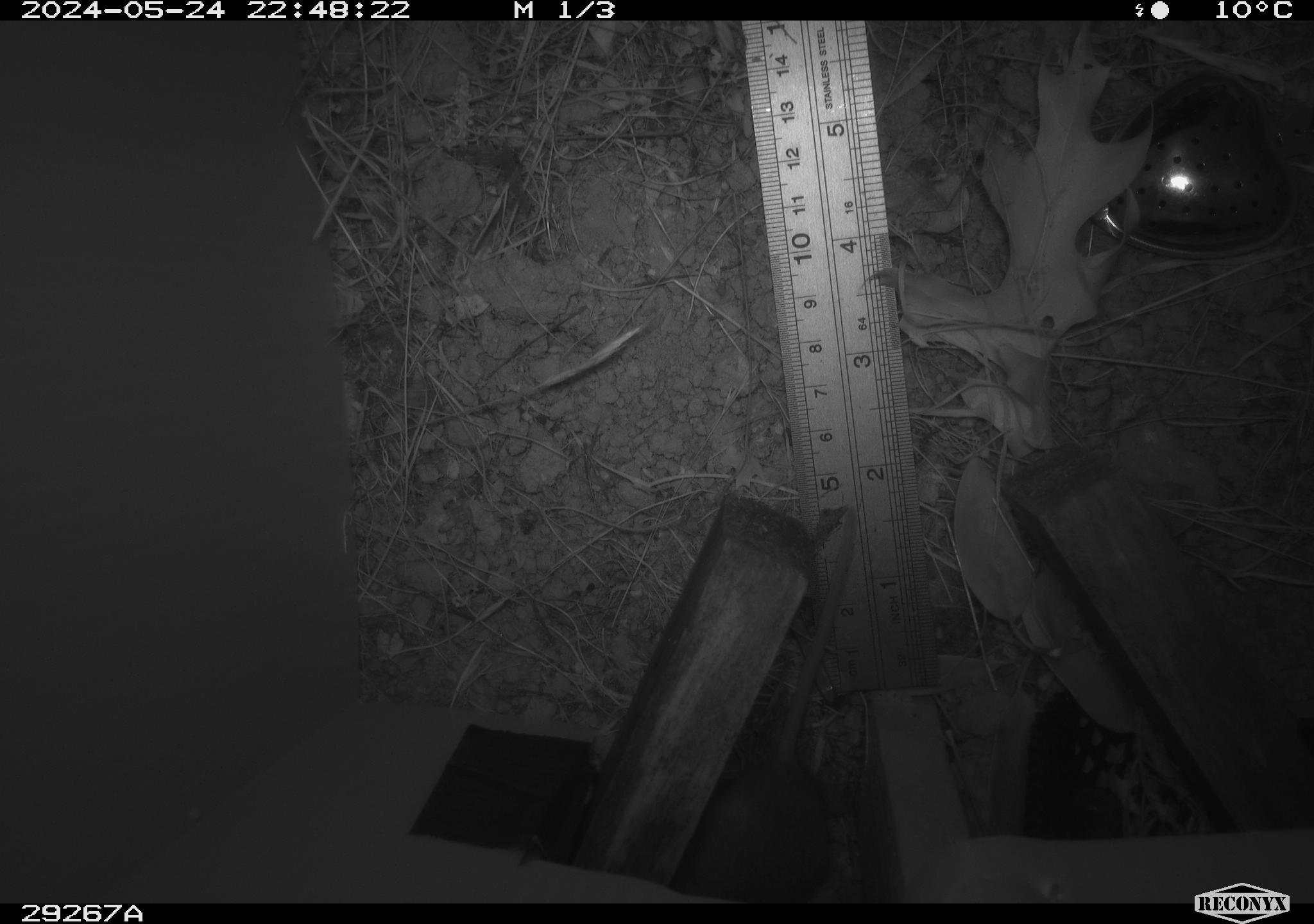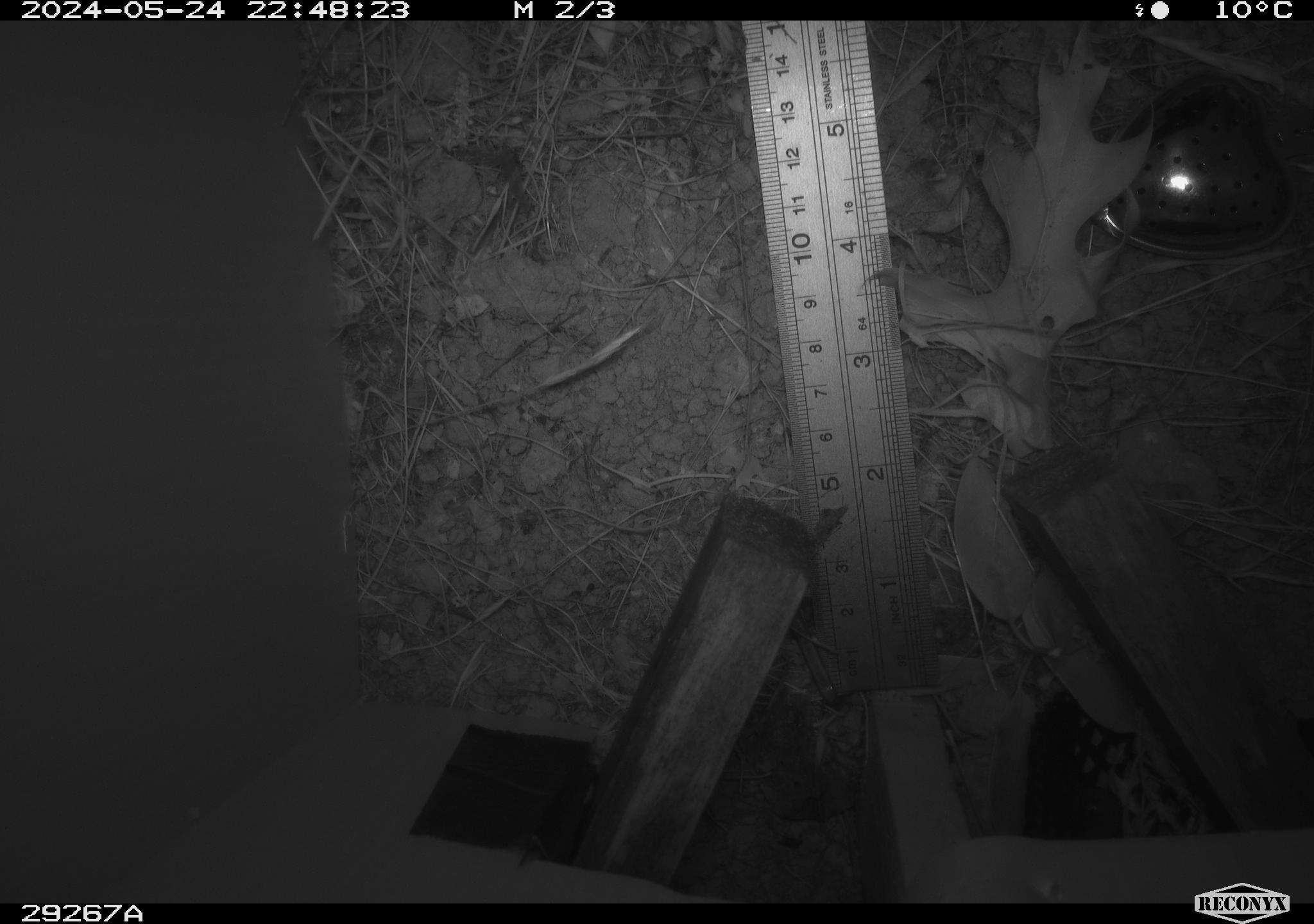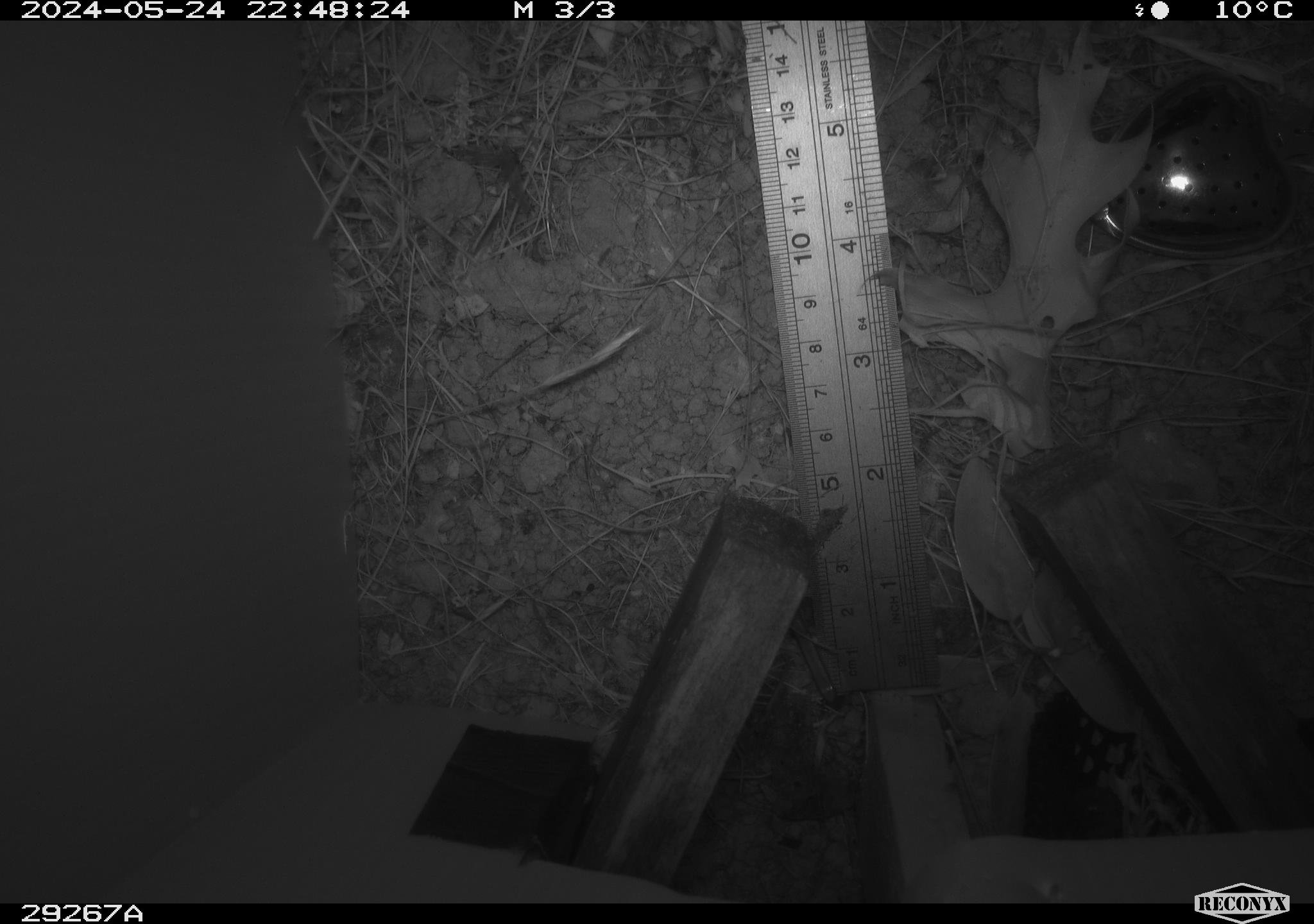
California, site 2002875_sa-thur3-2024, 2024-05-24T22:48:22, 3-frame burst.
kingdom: Animalia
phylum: Chordata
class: Mammalia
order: Rodentia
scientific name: Rodentia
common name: rodent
Rodent (Rodentia).